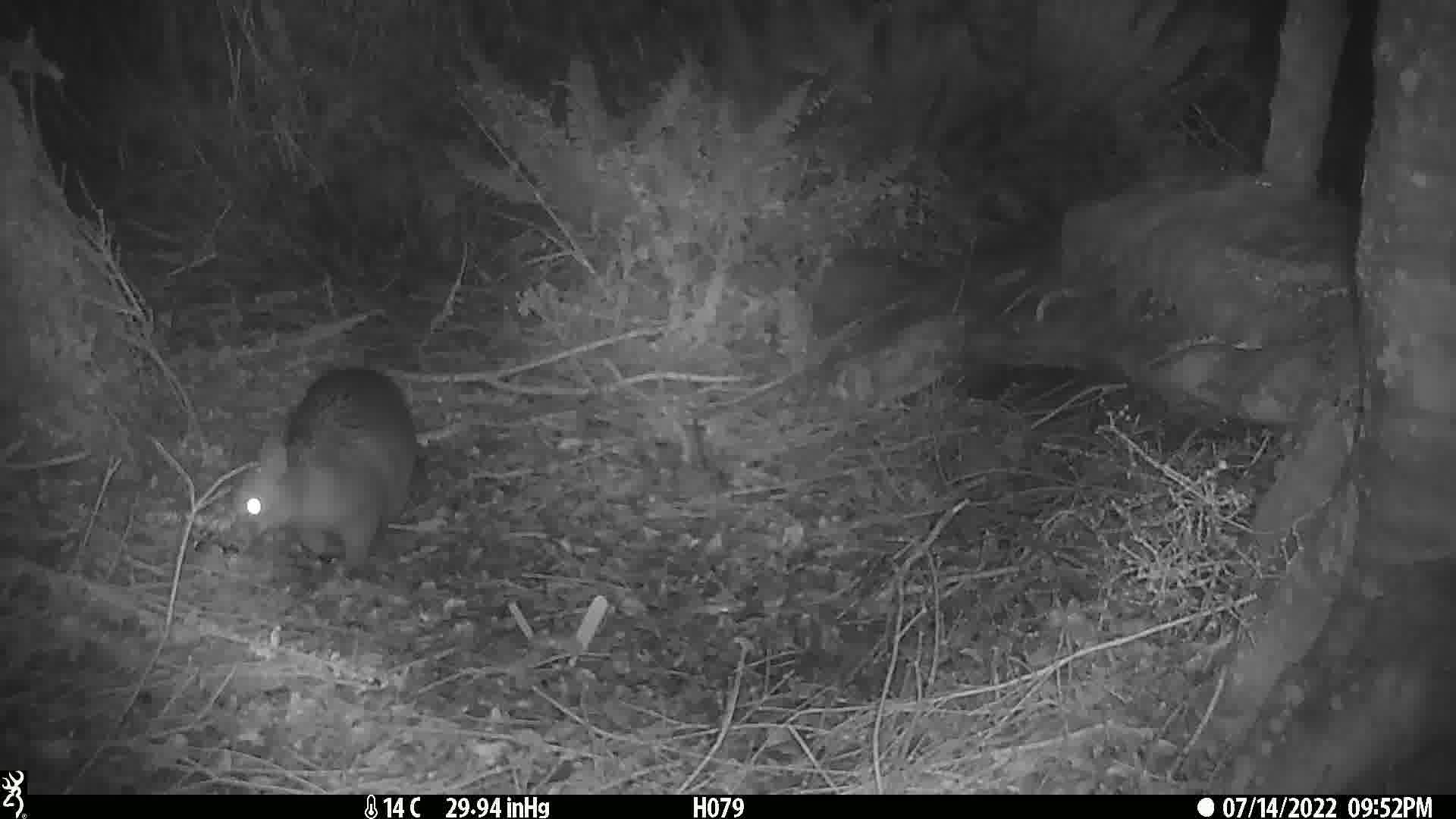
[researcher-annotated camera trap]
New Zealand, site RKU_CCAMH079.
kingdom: Animalia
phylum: Chordata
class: Mammalia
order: Diprotodontia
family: Phalangeridae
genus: Trichosurus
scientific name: Trichosurus vulpecula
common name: common brushtail possum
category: possum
Possum (common brushtail possum) (Trichosurus vulpecula).